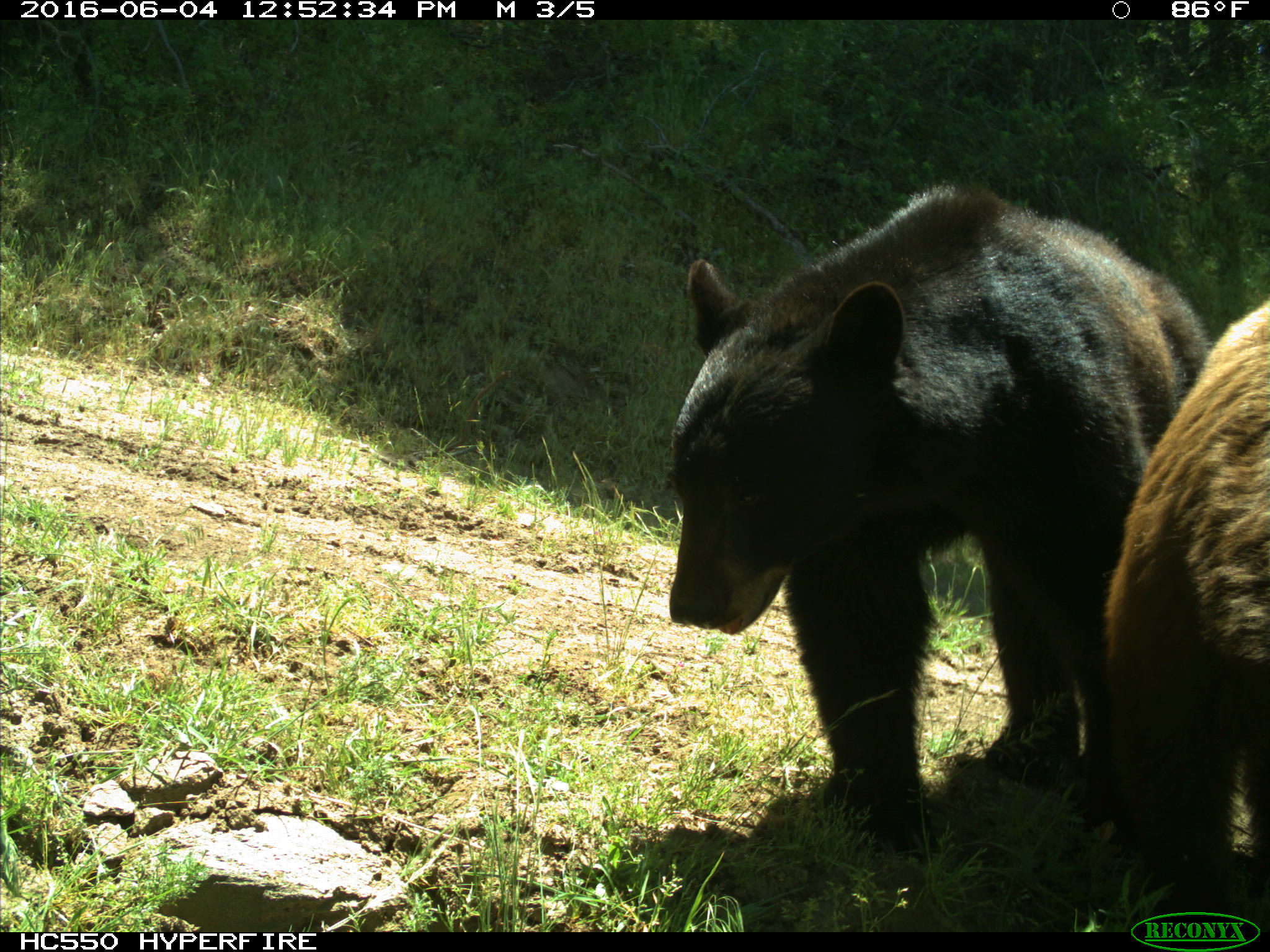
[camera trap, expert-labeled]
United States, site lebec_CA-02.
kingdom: Animalia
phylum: Chordata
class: Mammalia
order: Carnivora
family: Ursidae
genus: Ursus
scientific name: Ursus americanus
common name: american black bear